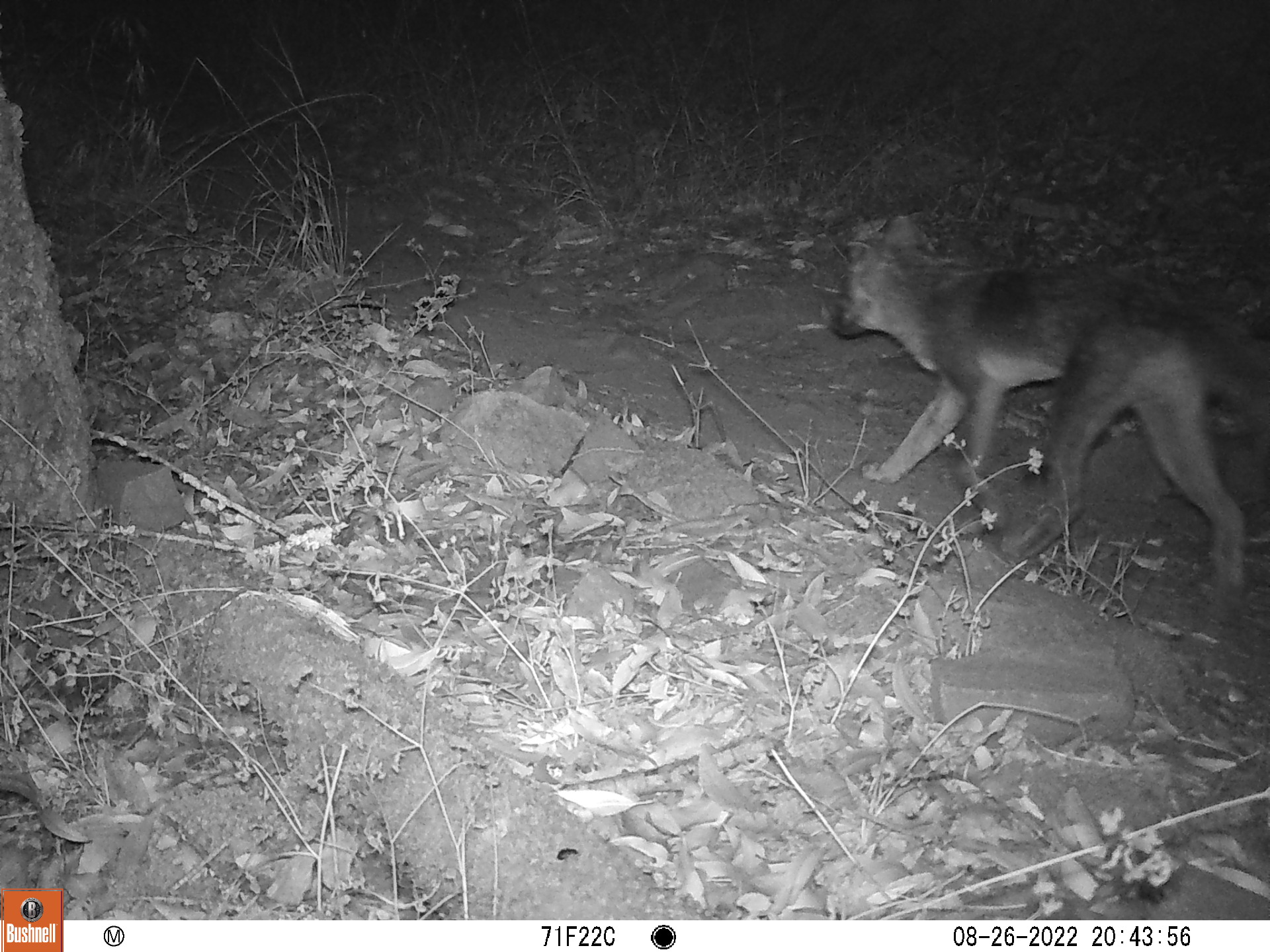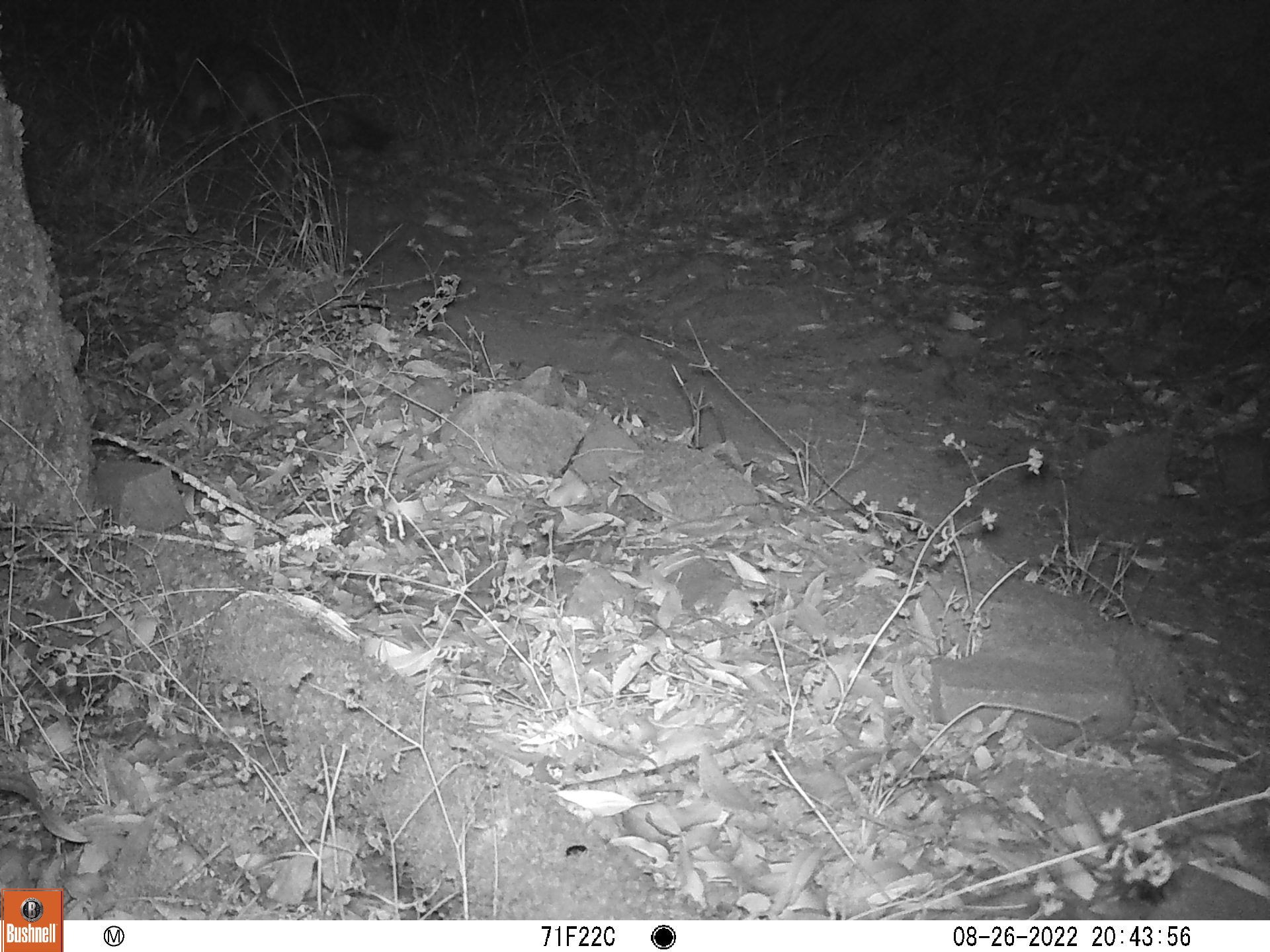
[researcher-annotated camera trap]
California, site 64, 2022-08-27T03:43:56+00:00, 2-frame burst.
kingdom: Animalia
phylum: Chordata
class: Mammalia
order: Carnivora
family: Canidae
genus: Urocyon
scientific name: Urocyon cinereoargenteus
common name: gray fox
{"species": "gray fox (Urocyon cinereoargenteus)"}